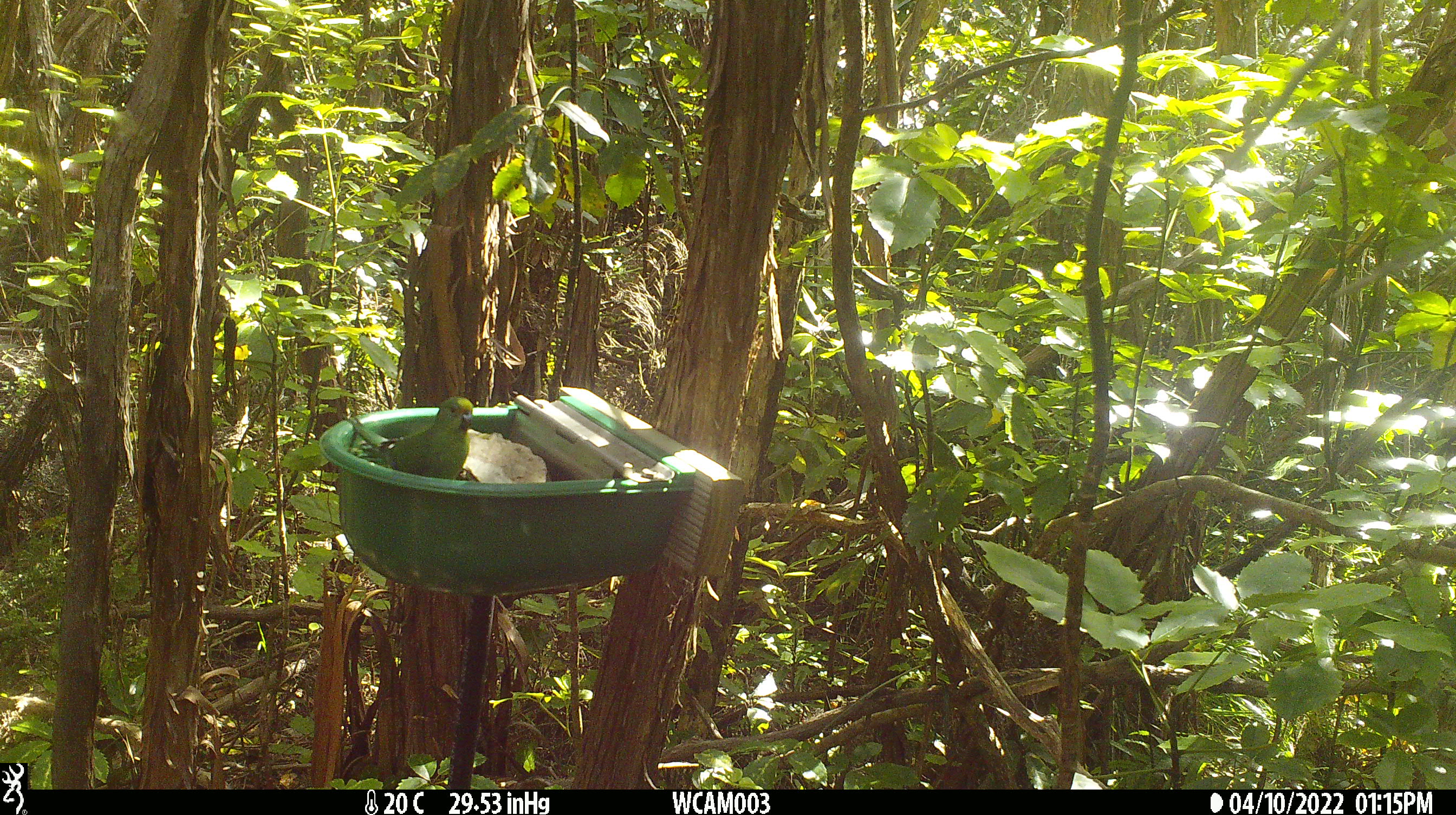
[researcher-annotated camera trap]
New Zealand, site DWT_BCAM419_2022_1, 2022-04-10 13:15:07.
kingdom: Animalia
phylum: Chordata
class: Aves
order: Psittaciformes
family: Psittaculidae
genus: Cyanoramphus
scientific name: Cyanoramphus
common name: parakeet